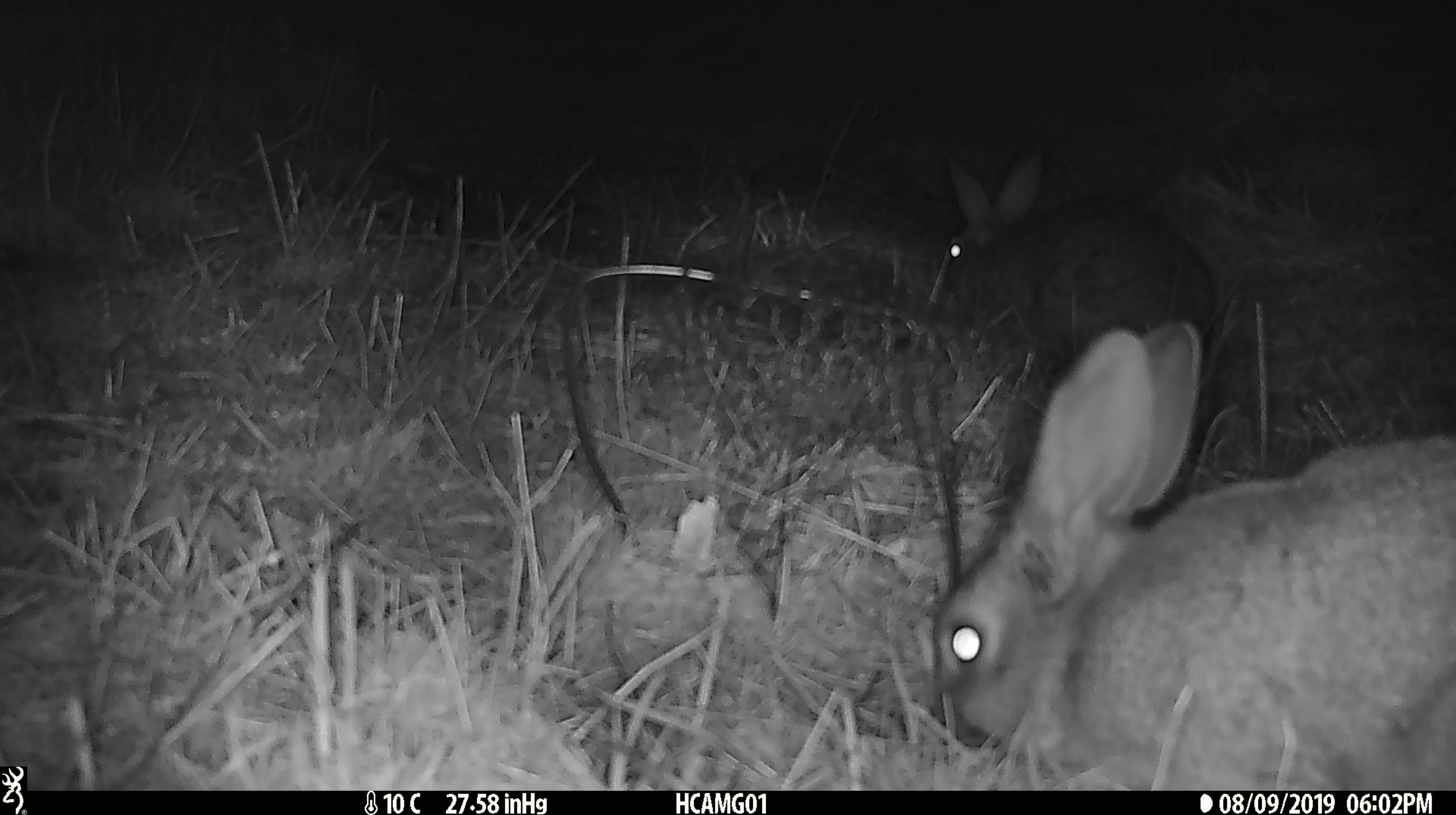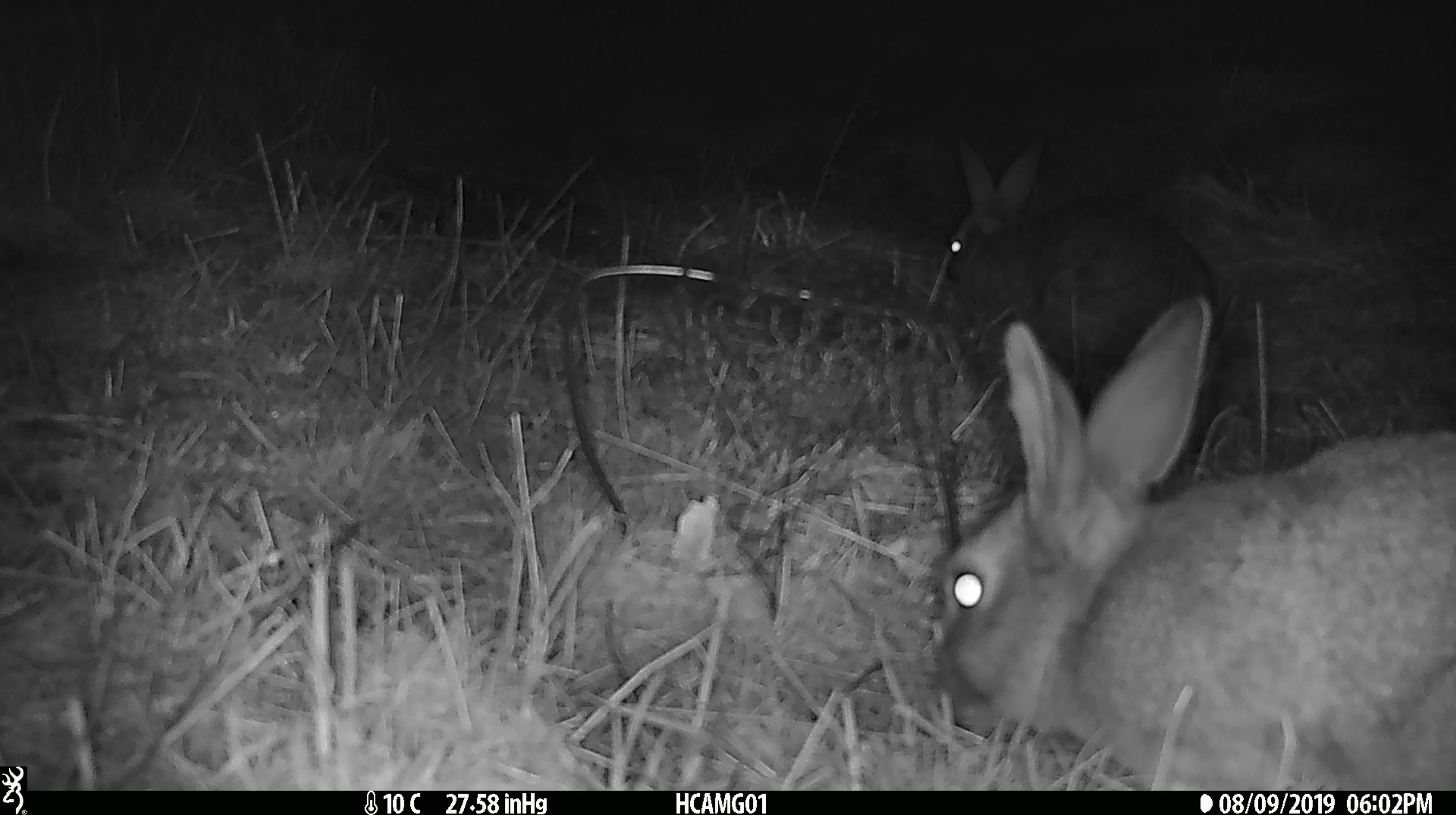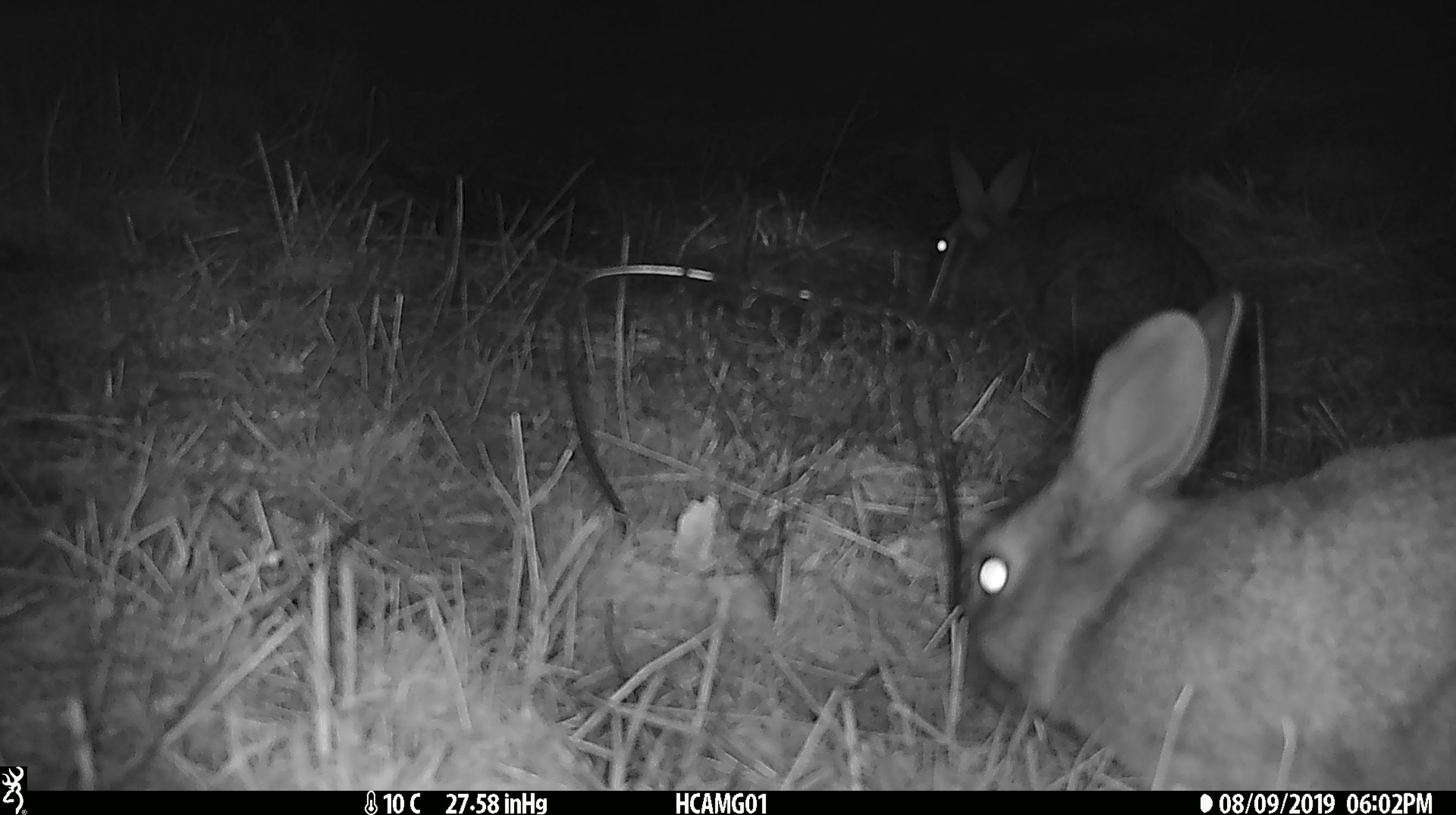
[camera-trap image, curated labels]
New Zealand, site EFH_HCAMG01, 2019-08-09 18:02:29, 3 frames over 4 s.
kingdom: Animalia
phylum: Chordata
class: Mammalia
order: Lagomorpha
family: Leporidae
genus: Lepus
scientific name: Lepus europaeus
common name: brown hare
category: hare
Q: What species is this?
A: Hare (brown hare) (Lepus europaeus).